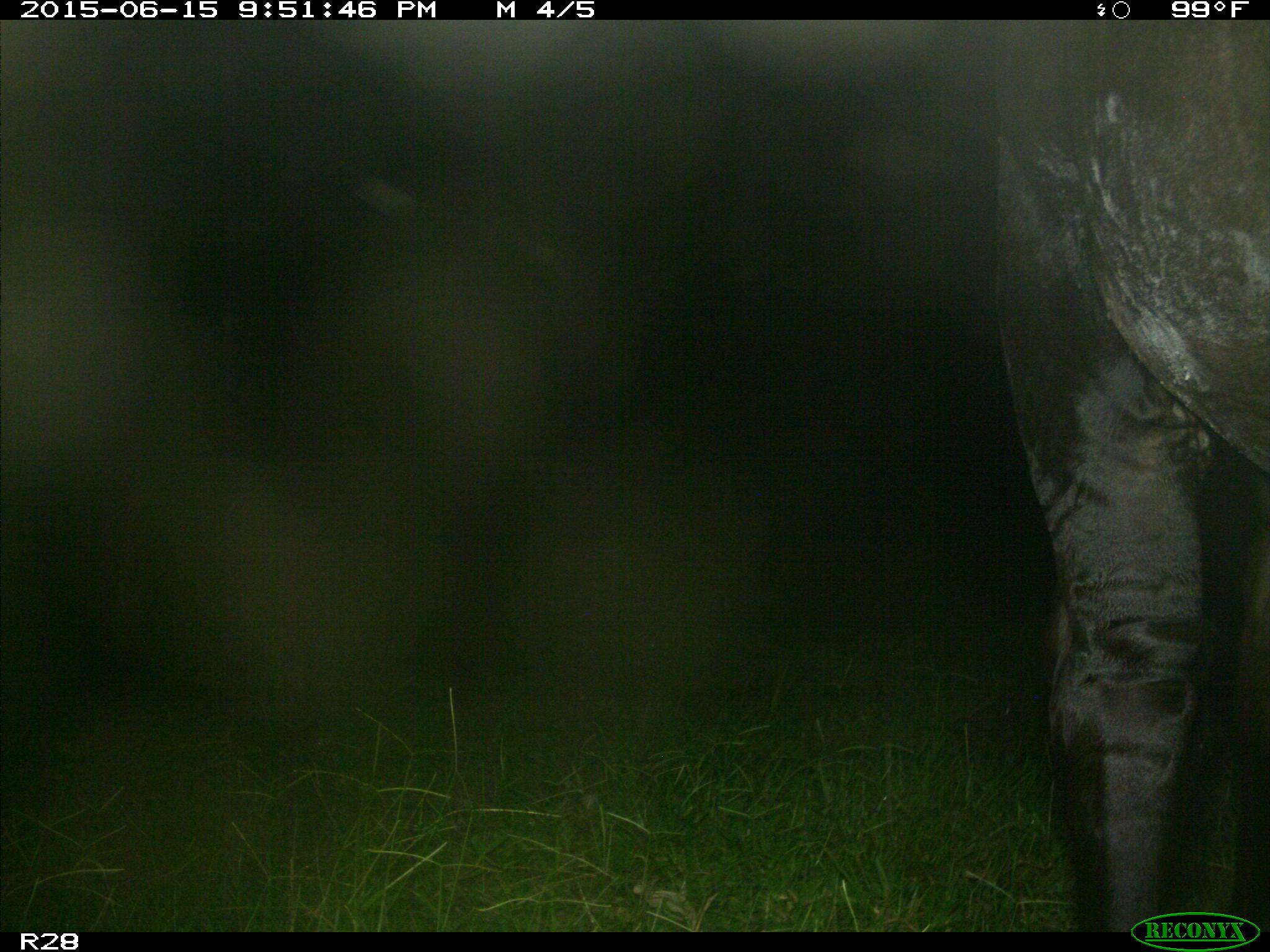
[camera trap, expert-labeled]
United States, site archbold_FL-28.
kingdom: Animalia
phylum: Chordata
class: Mammalia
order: Artiodactyla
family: Bovidae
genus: Bos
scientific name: Bos taurus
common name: domestic cow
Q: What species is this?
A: Bos taurus (domestic cow).